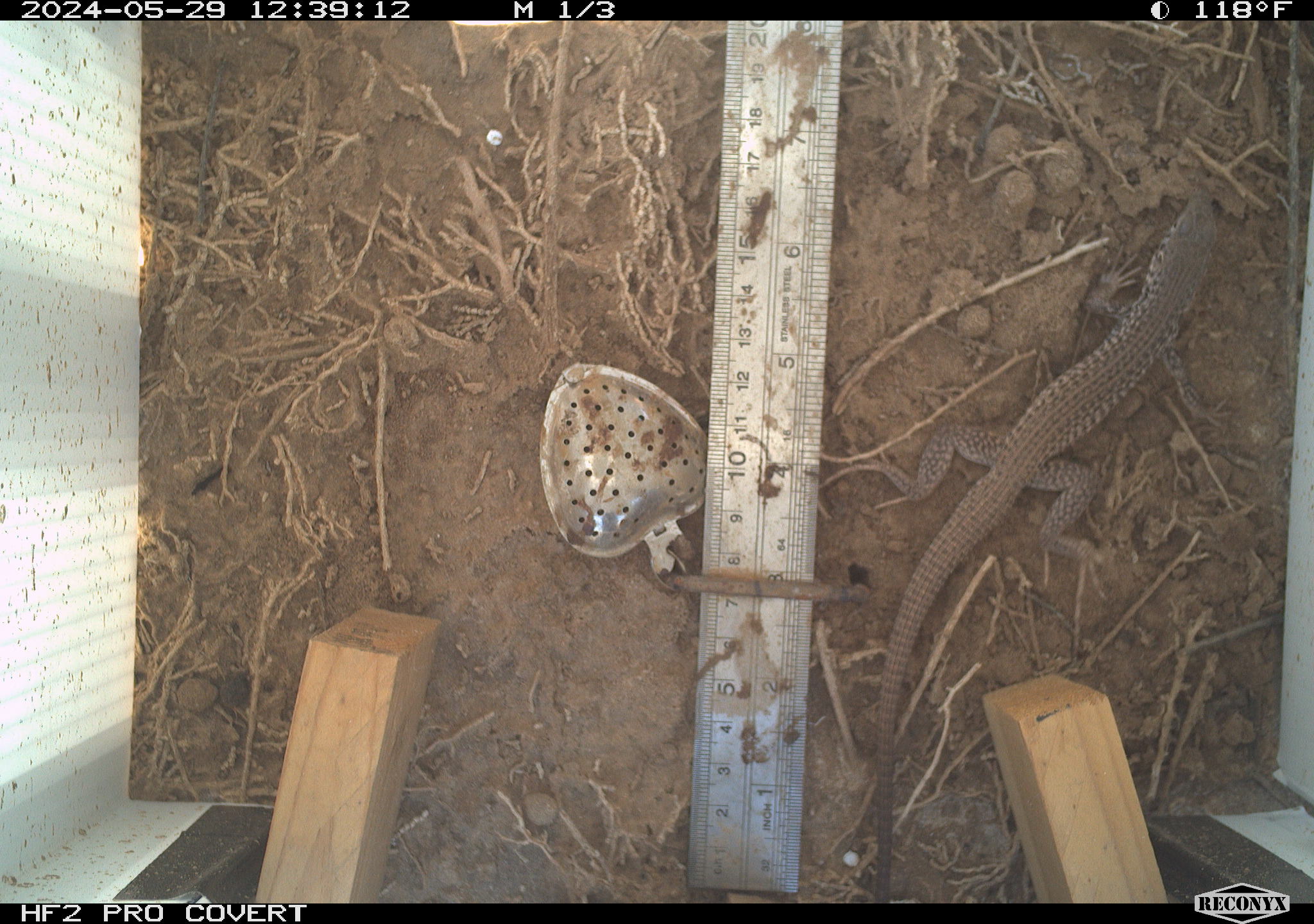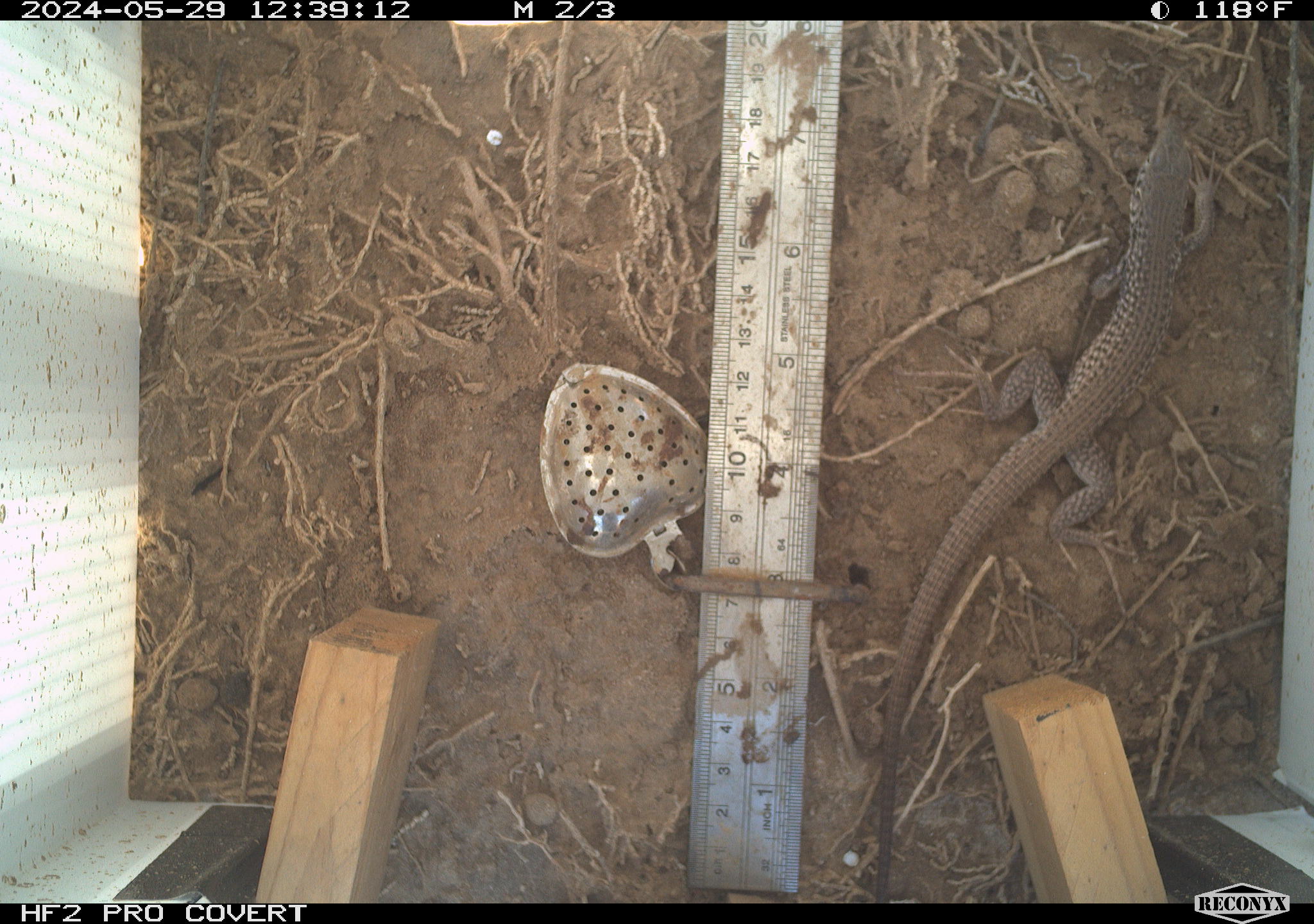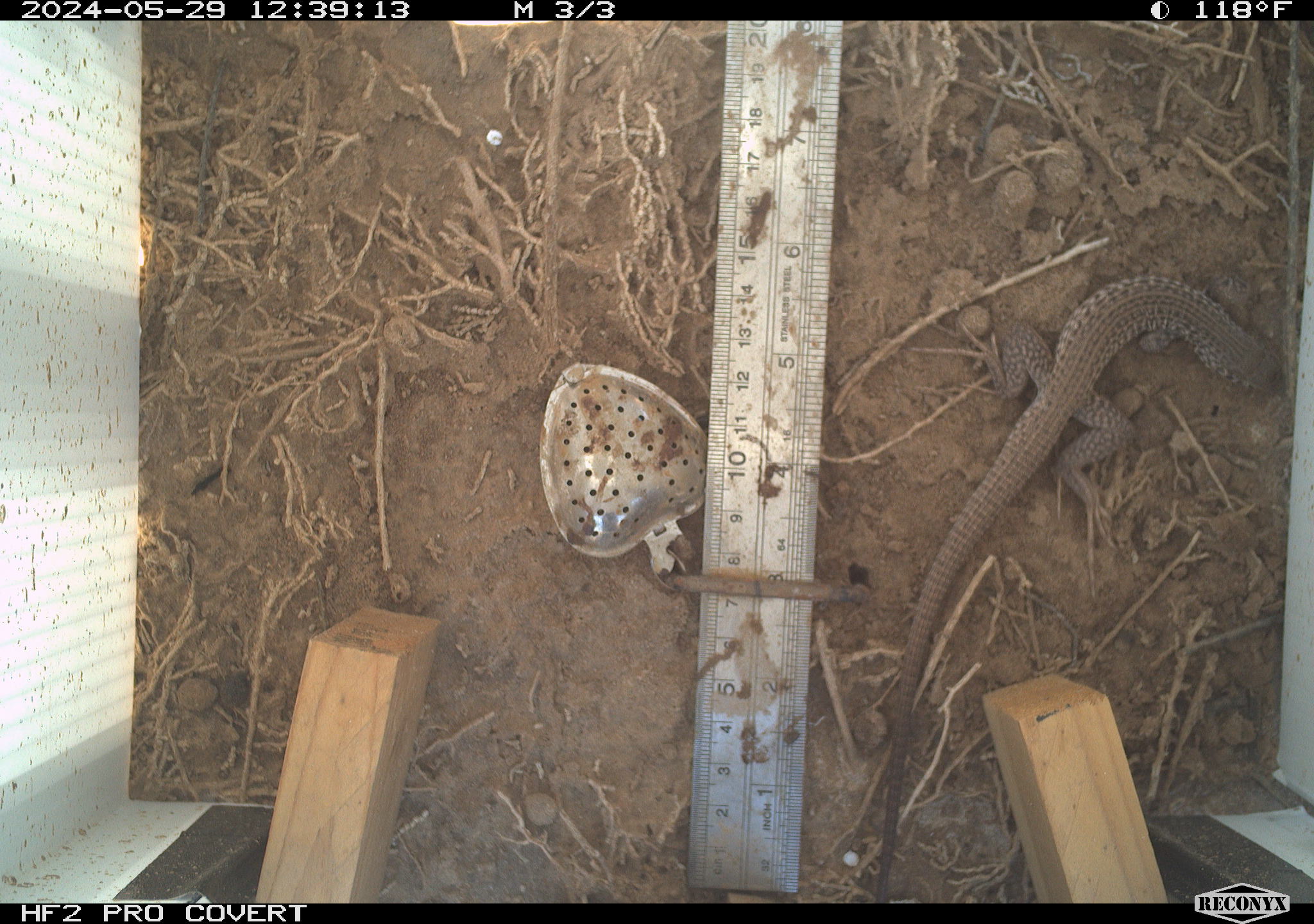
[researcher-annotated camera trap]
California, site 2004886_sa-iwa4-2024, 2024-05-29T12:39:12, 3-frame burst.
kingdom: Animalia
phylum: Chordata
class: Reptilia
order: Squamata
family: Teiidae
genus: Aspidoscelis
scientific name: Aspidoscelis tigris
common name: western whiptail